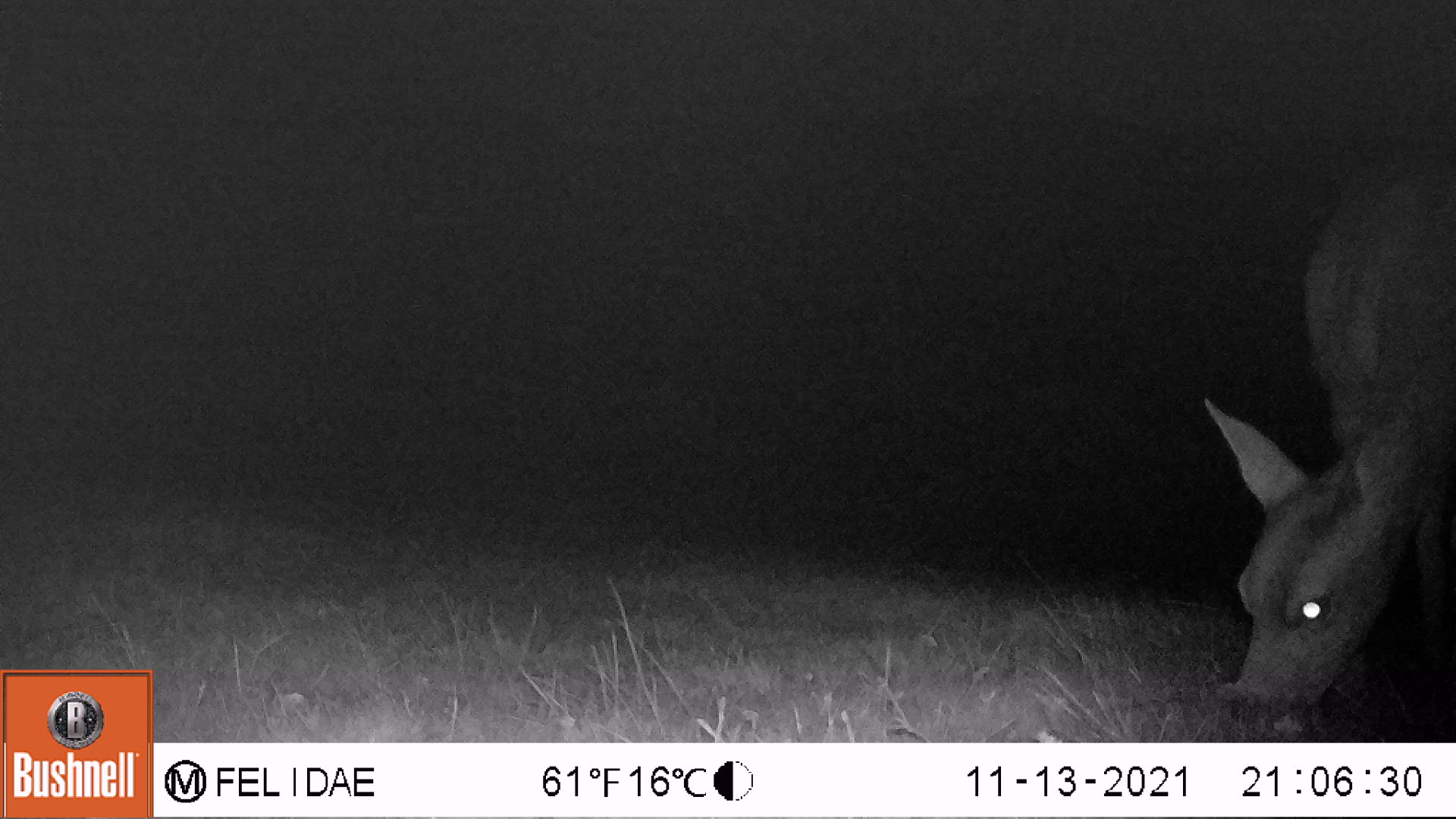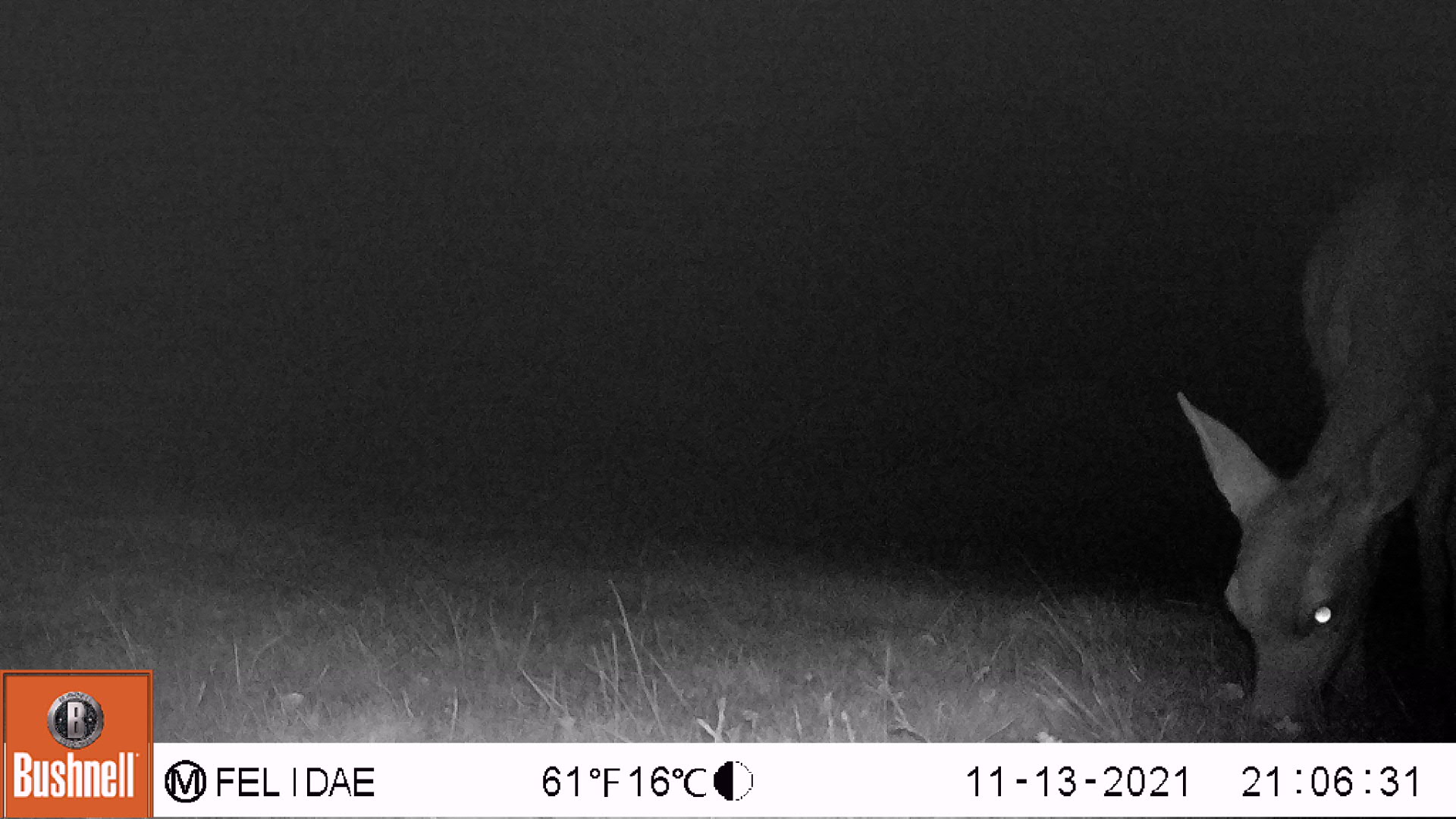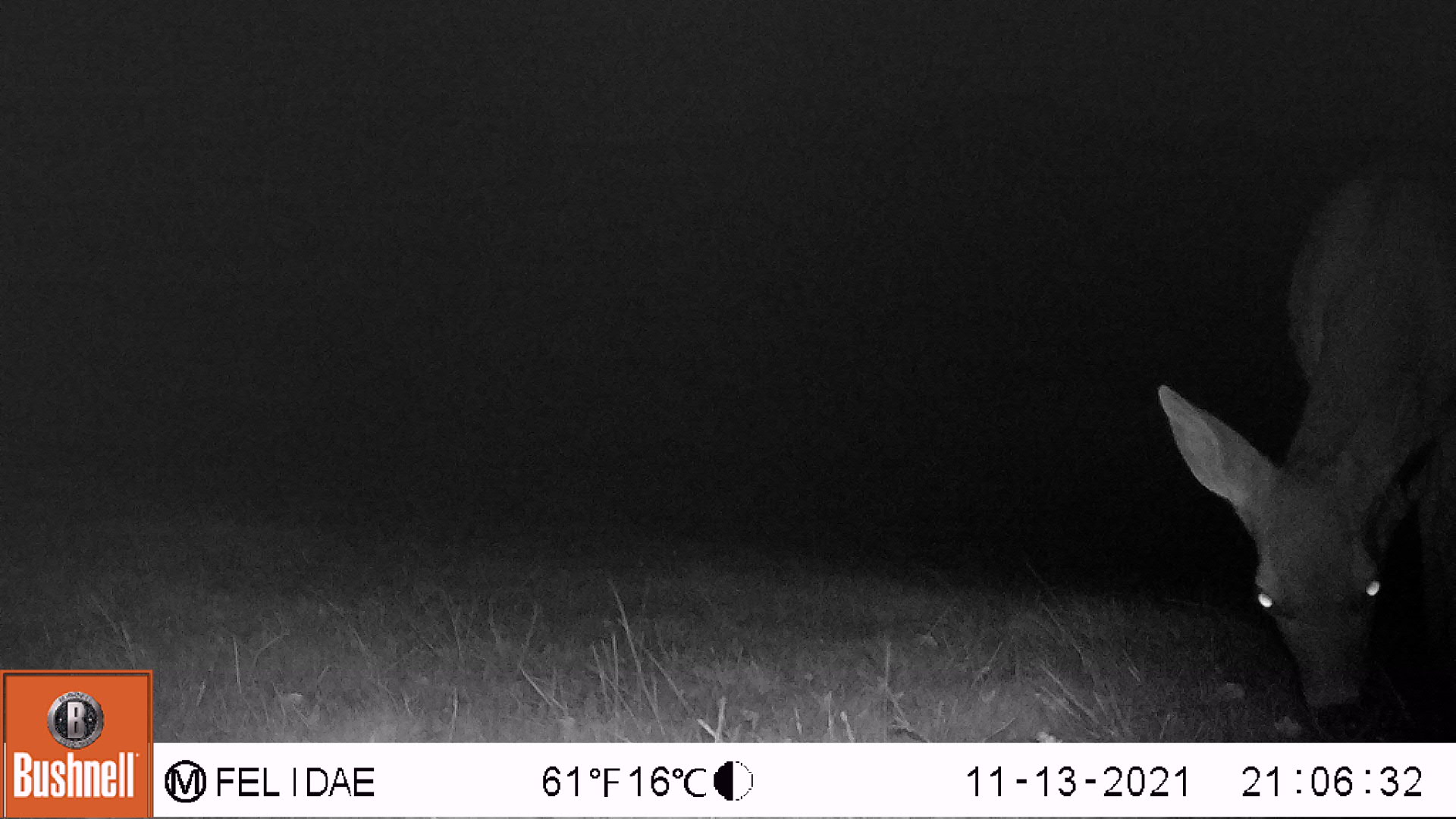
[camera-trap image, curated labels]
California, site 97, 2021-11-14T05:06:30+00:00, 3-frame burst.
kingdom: Animalia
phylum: Chordata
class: Mammalia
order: Artiodactyla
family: Cervidae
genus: Odocoileus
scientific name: Odocoileus hemionus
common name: mule deer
Mule deer (Odocoileus hemionus).